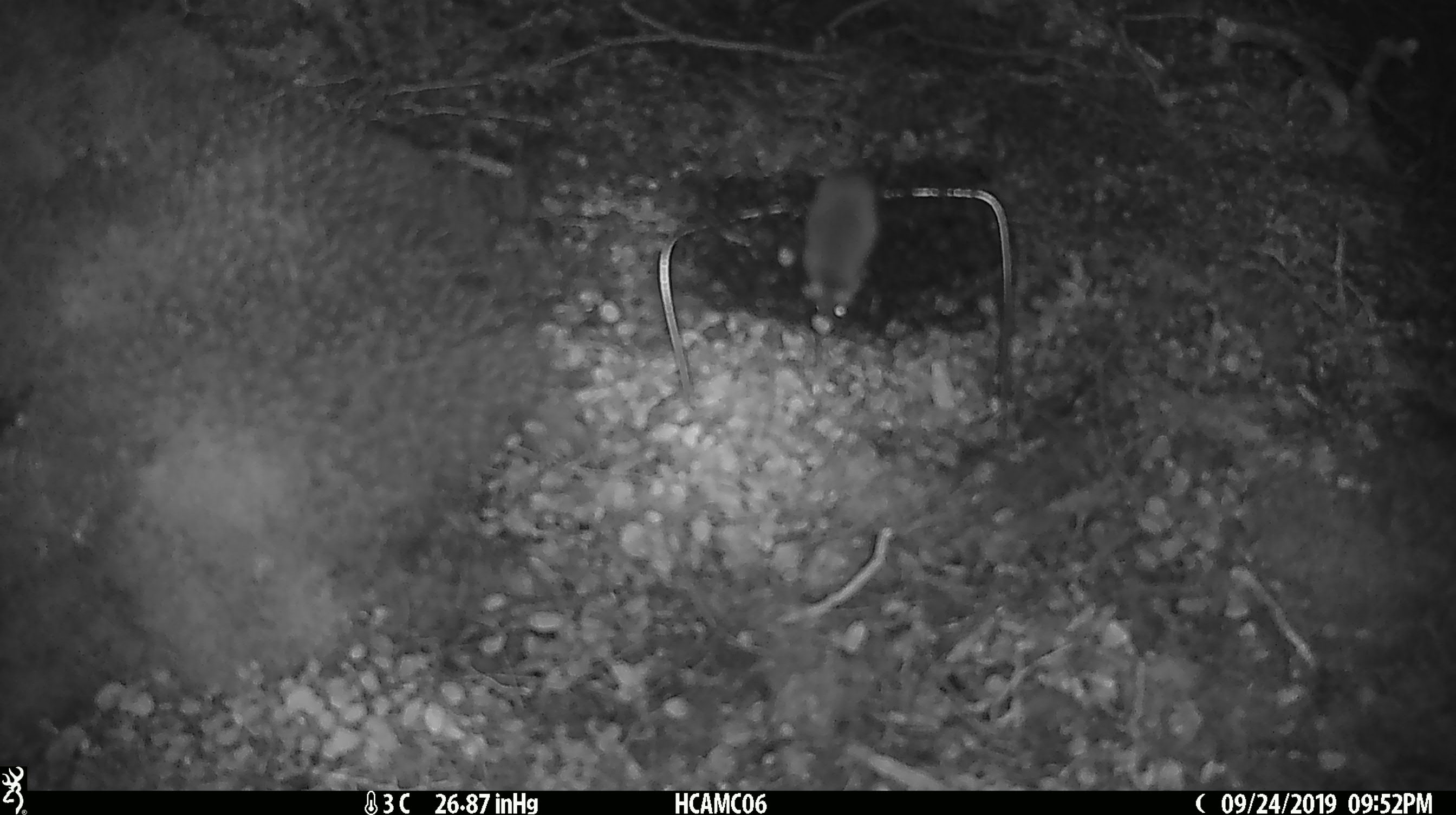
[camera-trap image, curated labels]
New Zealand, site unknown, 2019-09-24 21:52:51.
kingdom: Animalia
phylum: Chordata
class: Mammalia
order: Rodentia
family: Muridae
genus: Mus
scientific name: Mus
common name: mouse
Mouse (Mus).